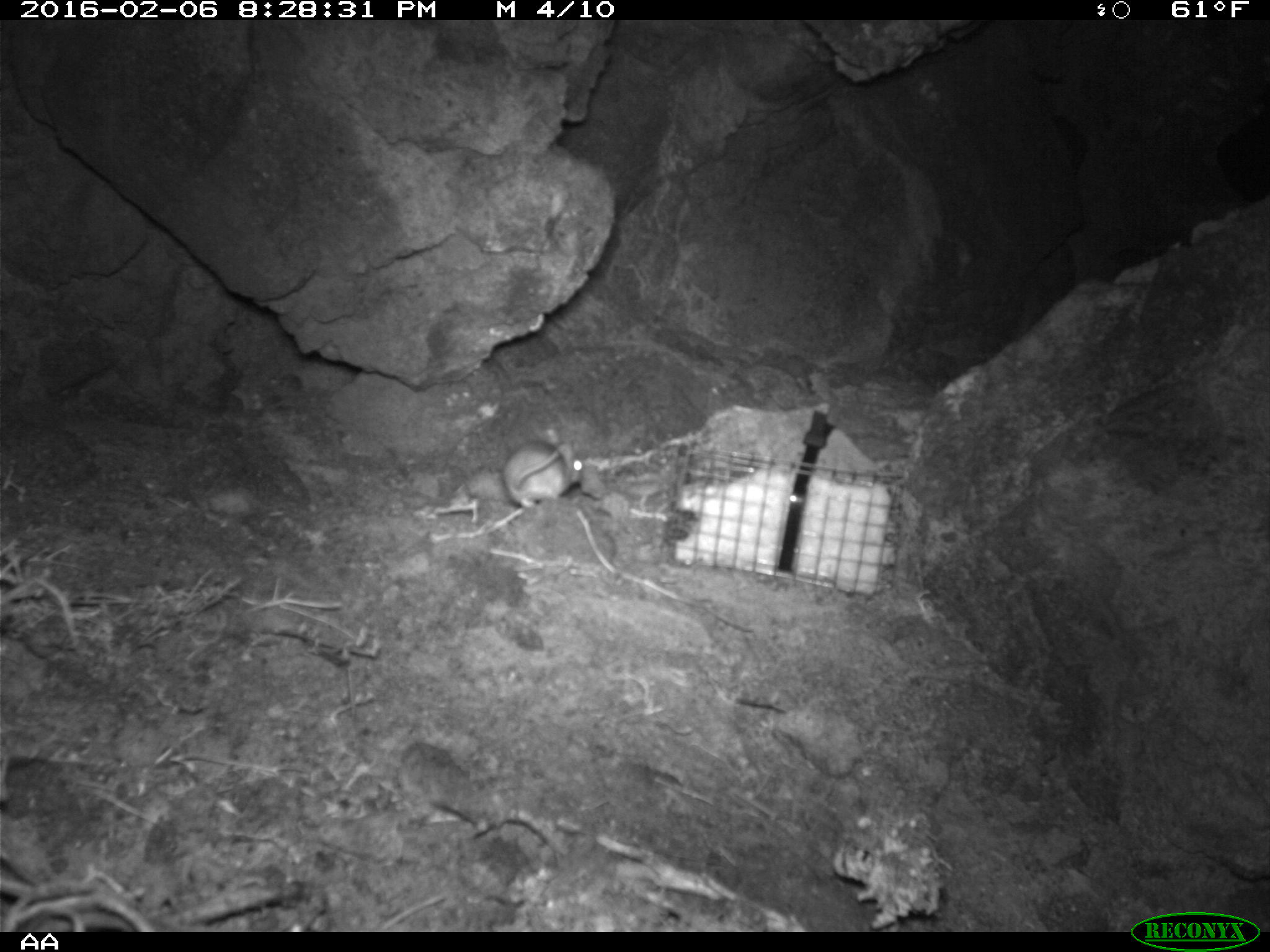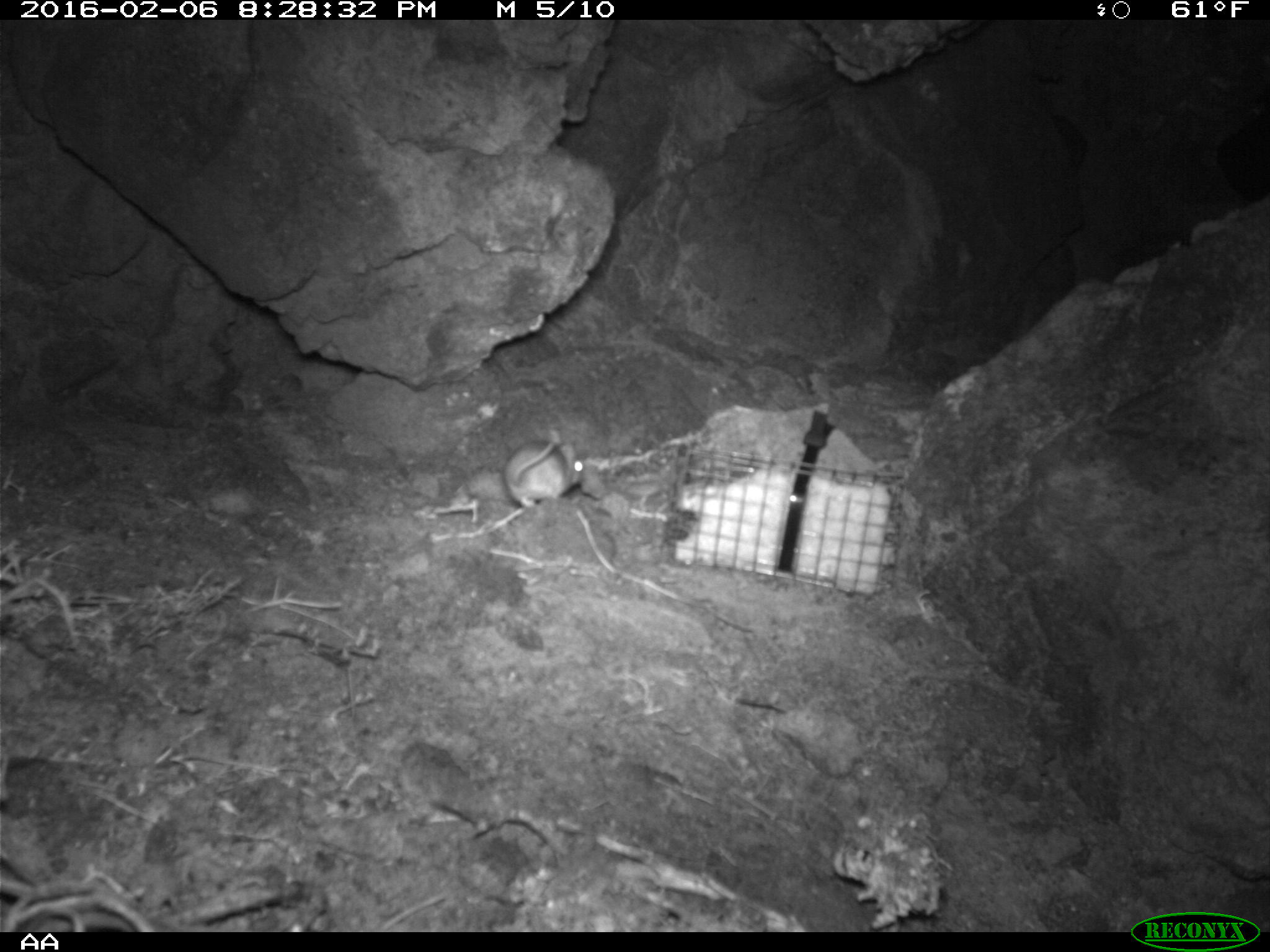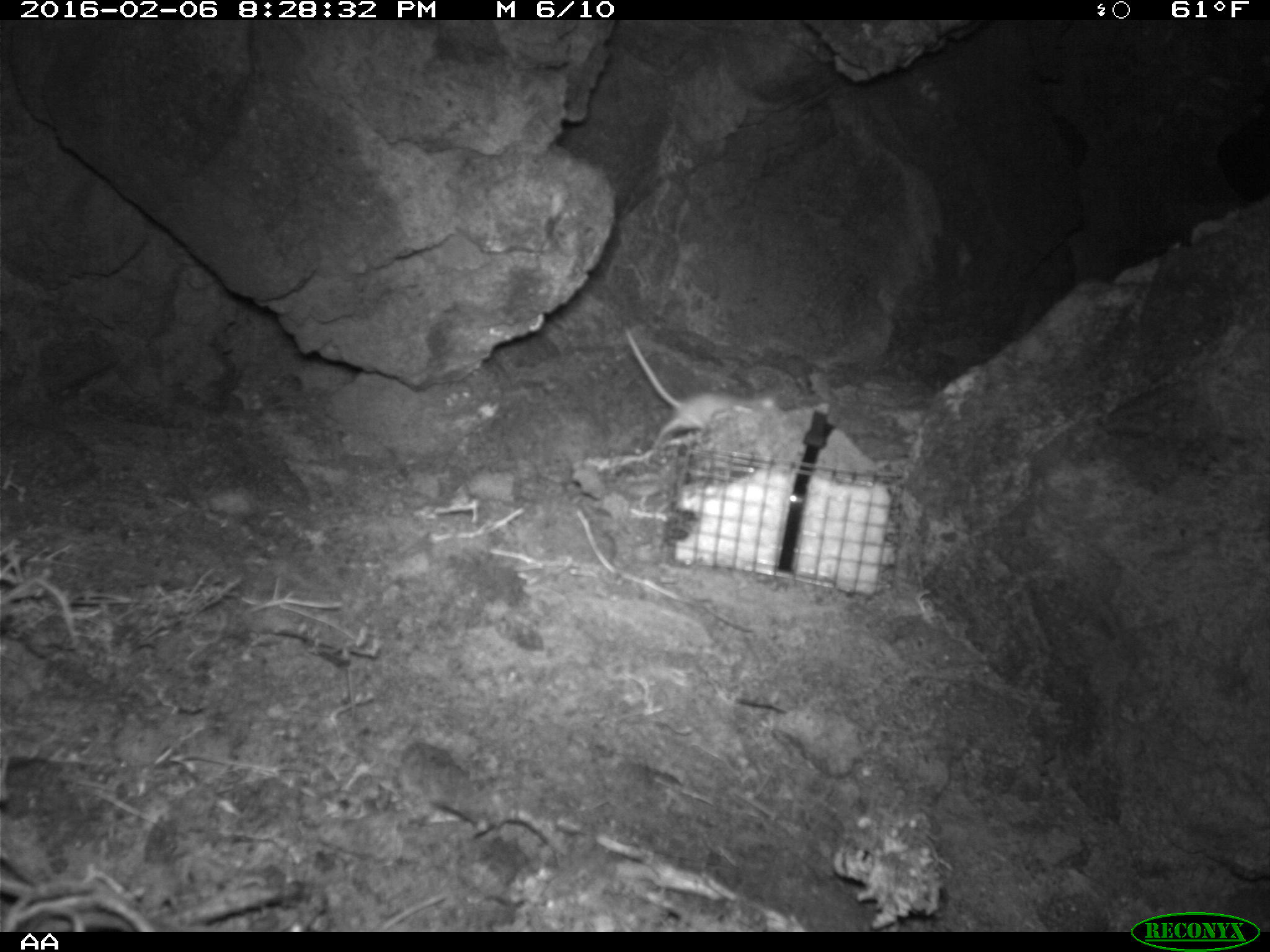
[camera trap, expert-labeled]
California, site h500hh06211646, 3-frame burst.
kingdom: Animalia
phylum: Chordata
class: Mammalia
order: Rodentia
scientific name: Rodentia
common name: rodent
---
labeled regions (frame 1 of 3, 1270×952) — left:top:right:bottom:
rodent: 502:441:583:507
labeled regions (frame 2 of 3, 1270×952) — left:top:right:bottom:
rodent: 501:428:584:508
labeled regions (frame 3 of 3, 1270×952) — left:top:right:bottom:
rodent: 620:325:779:461